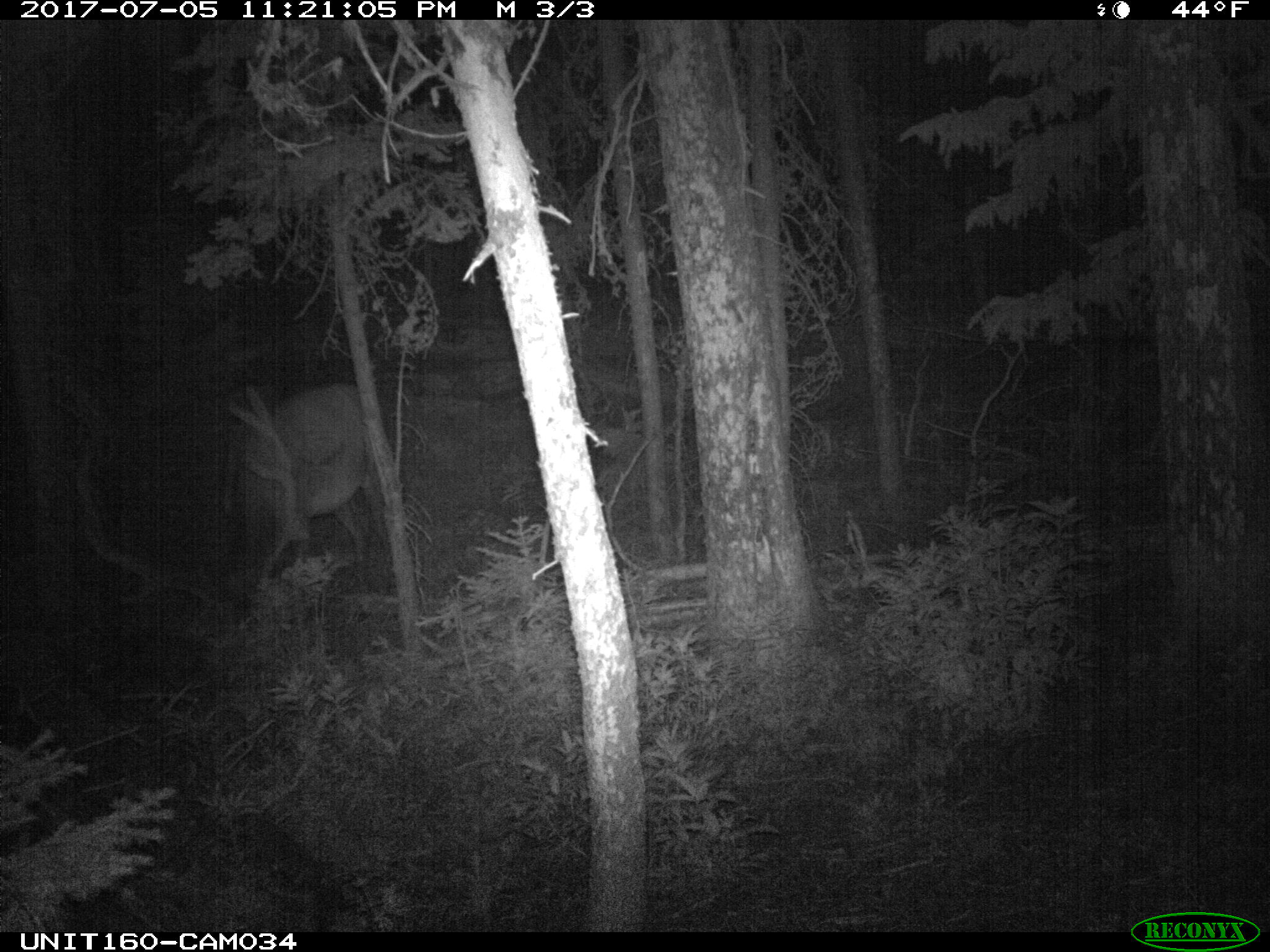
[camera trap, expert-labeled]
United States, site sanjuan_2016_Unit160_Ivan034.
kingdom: Animalia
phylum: Chordata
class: Mammalia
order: Artiodactyla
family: Cervidae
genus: Cervus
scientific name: Cervus elaphus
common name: red deer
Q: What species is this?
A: Cervus elaphus (red deer).